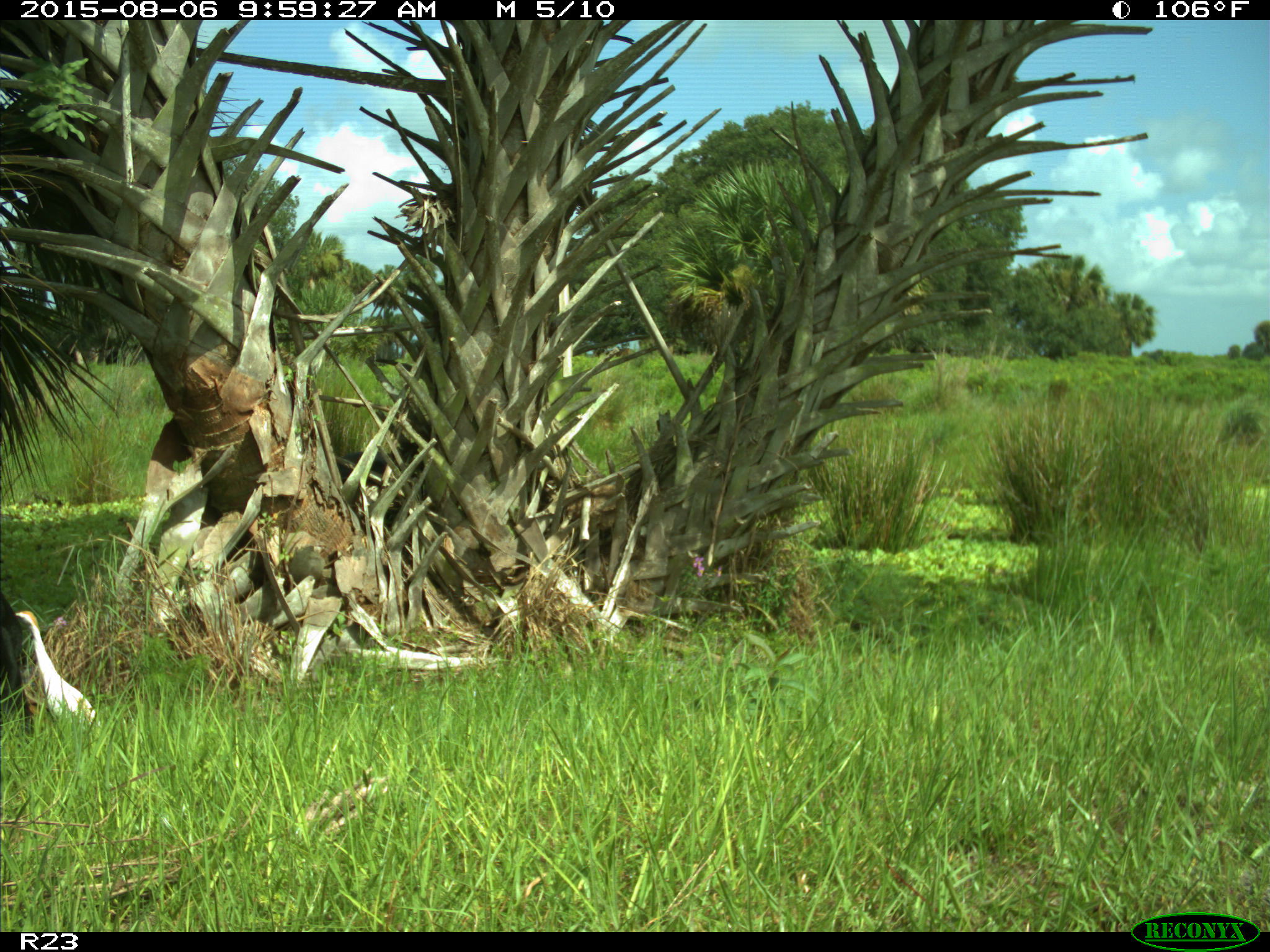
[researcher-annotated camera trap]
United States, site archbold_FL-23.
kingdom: Animalia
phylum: Chordata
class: Mammalia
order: Artiodactyla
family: Bovidae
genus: Bos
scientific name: Bos taurus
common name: domestic cow